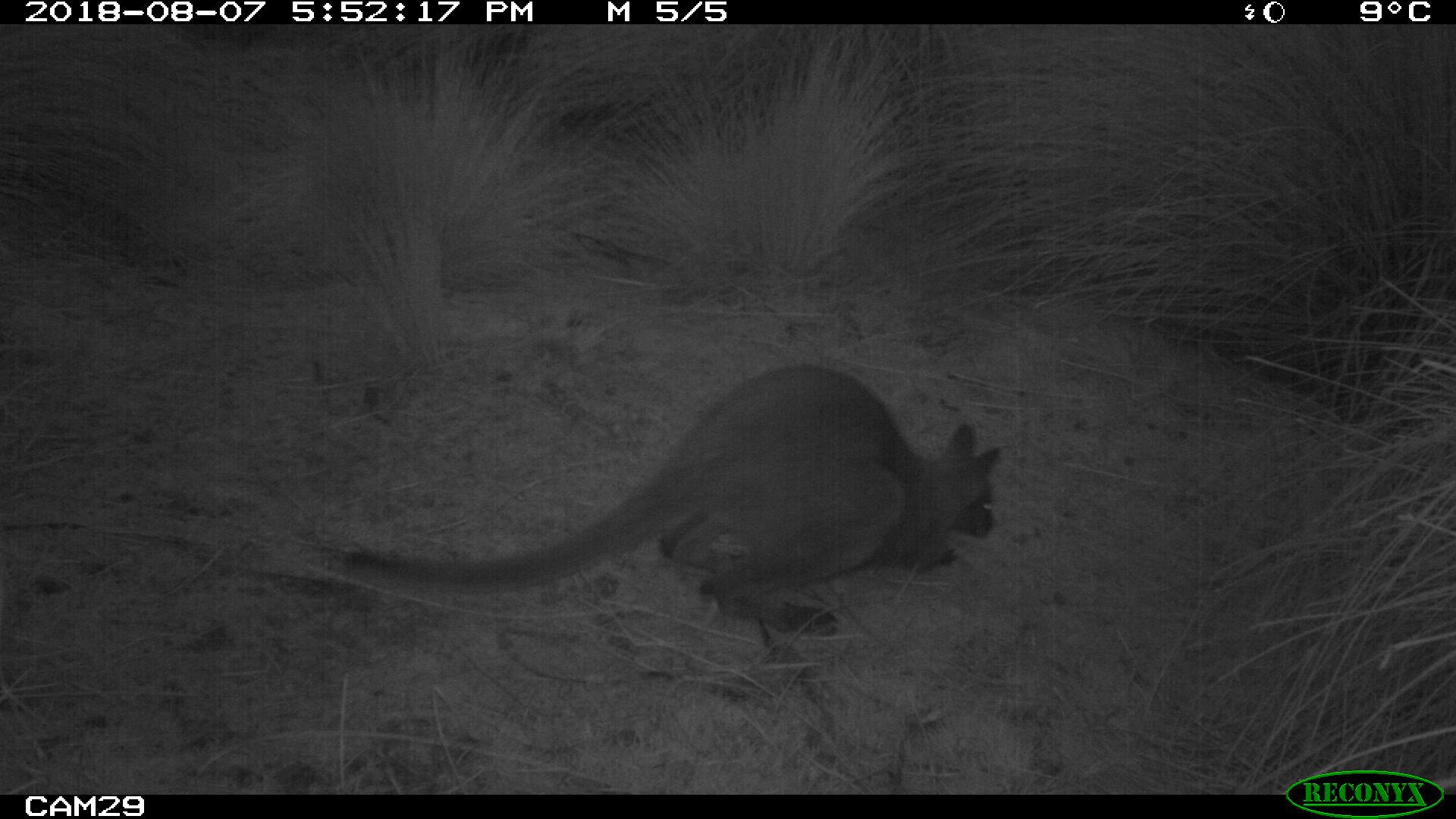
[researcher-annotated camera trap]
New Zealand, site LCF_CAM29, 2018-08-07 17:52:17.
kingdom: Animalia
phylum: Chordata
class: Mammalia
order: Diprotodontia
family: Macropodidae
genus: Notamacropus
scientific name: Notamacropus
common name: wallaby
Wallaby (Notamacropus).